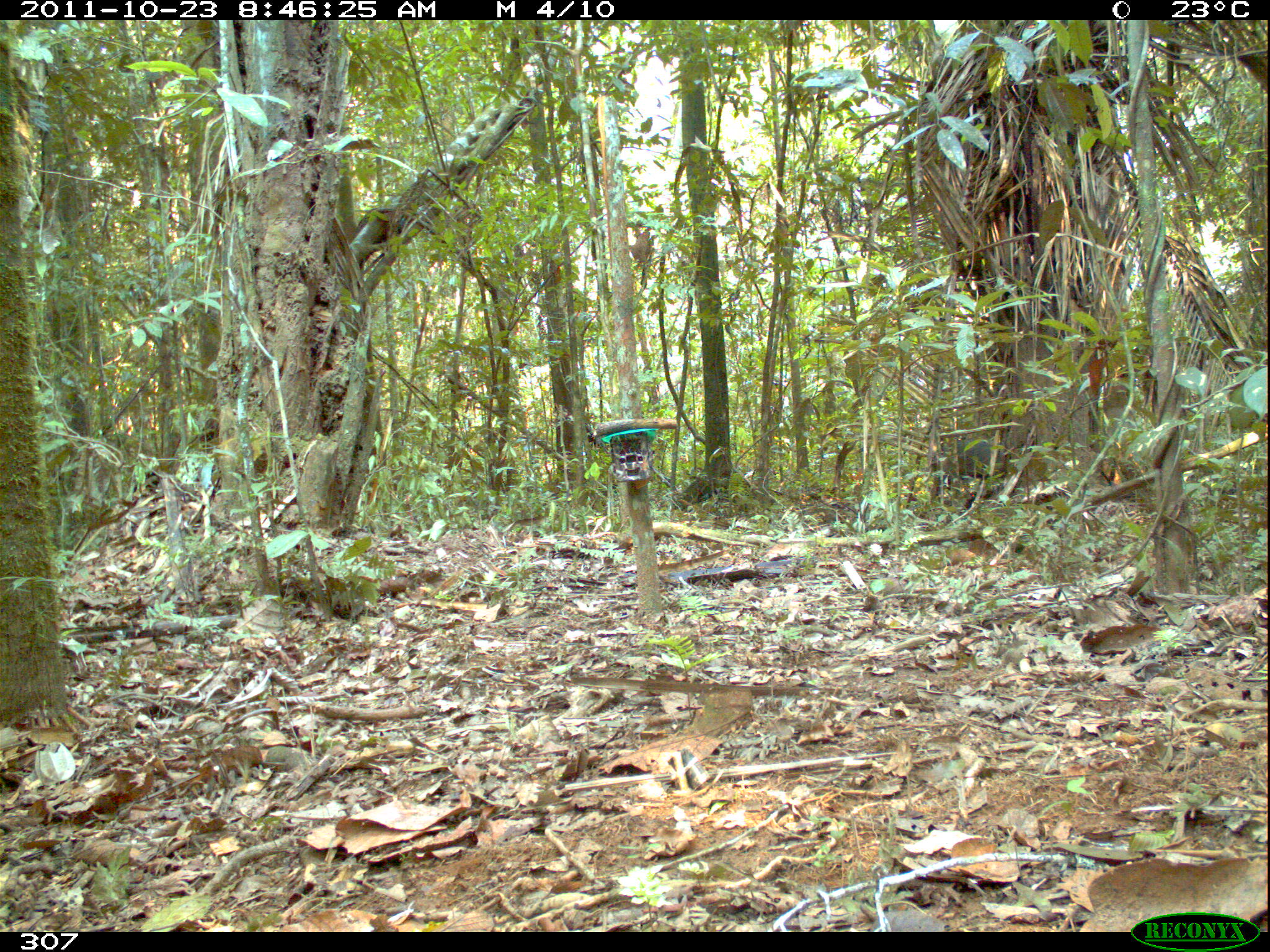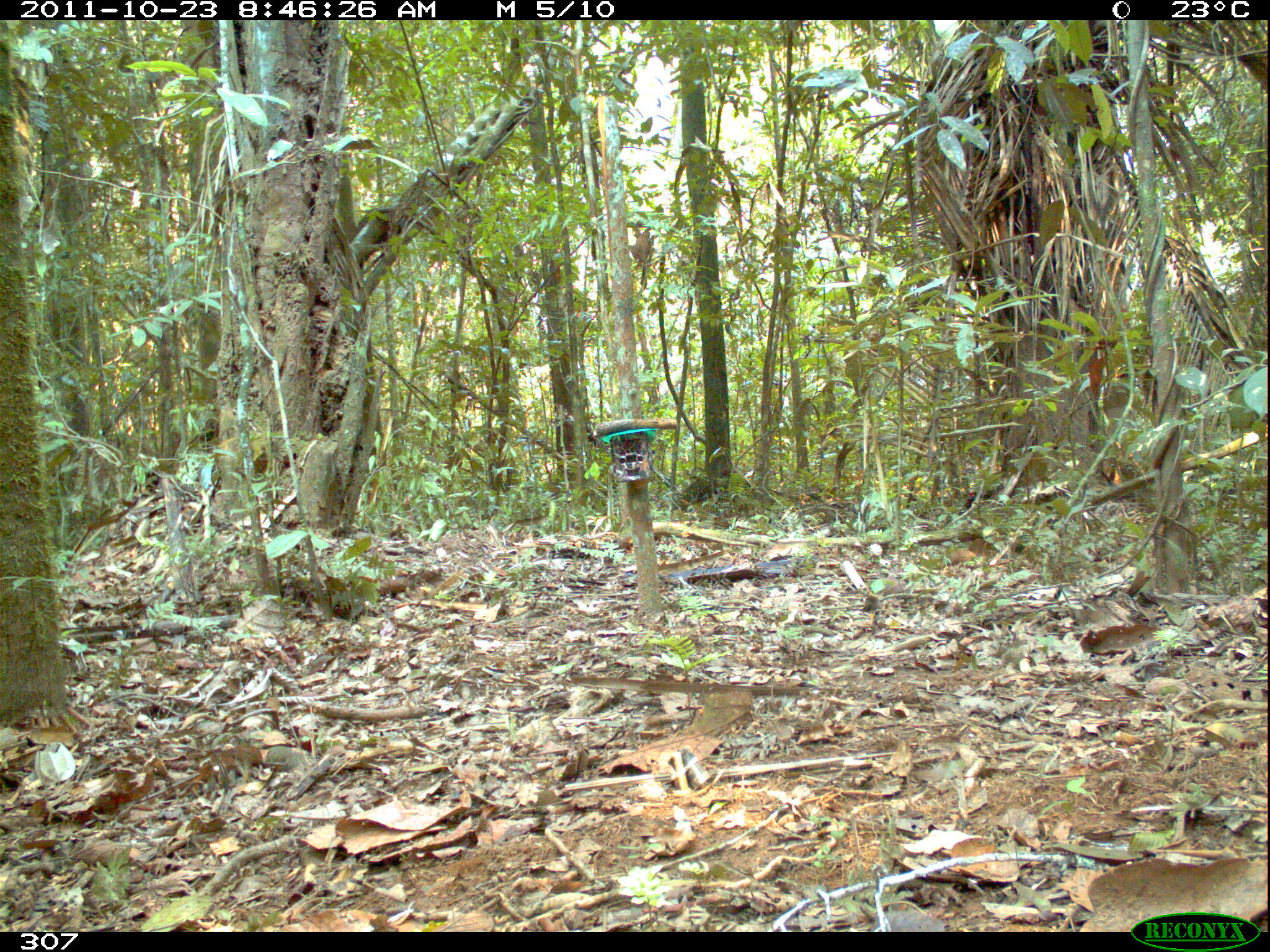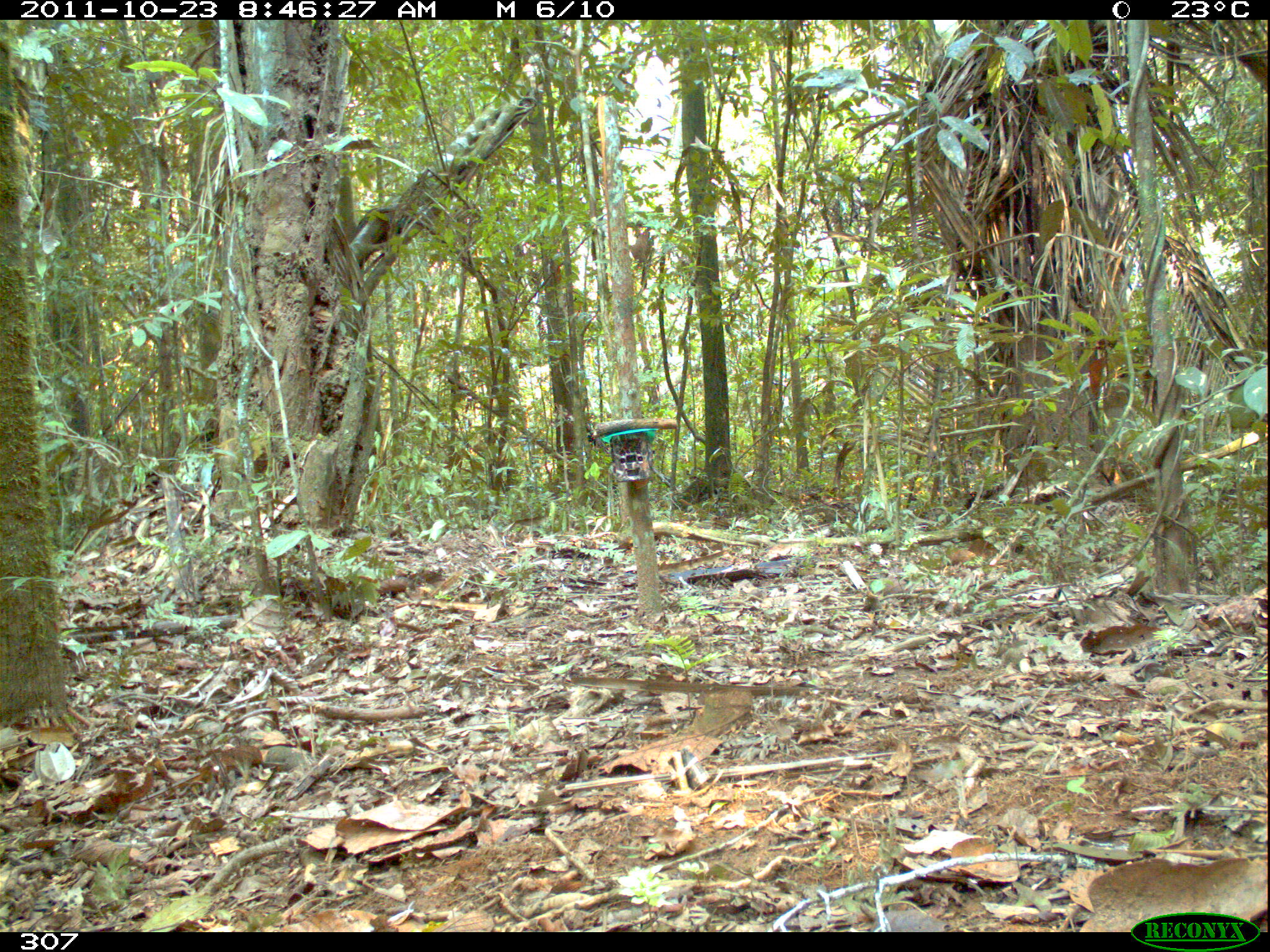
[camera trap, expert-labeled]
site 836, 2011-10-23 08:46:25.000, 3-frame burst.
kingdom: Animalia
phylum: Chordata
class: Mammalia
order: Artiodactyla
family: Tayassuidae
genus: Tayassu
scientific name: Tayassu pecari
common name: white-lipped peccary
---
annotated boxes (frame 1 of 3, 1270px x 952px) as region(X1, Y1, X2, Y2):
tayassu pecari: region(931, 436, 1011, 498)